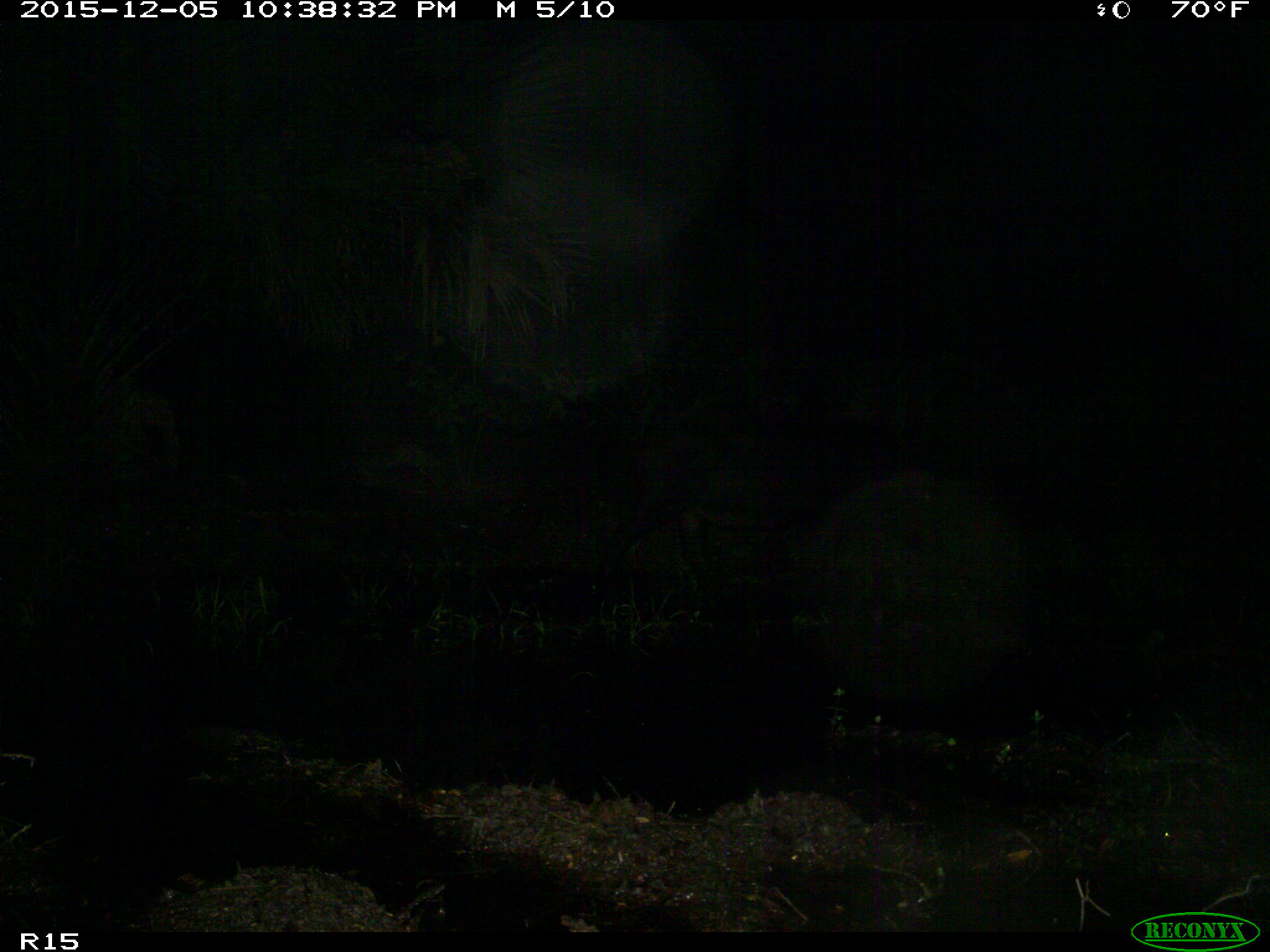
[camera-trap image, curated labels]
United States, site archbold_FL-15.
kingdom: Animalia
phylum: Chordata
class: Mammalia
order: Artiodactyla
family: Suidae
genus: Sus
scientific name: Sus scrofa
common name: wild boar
Sus scrofa (wild boar).